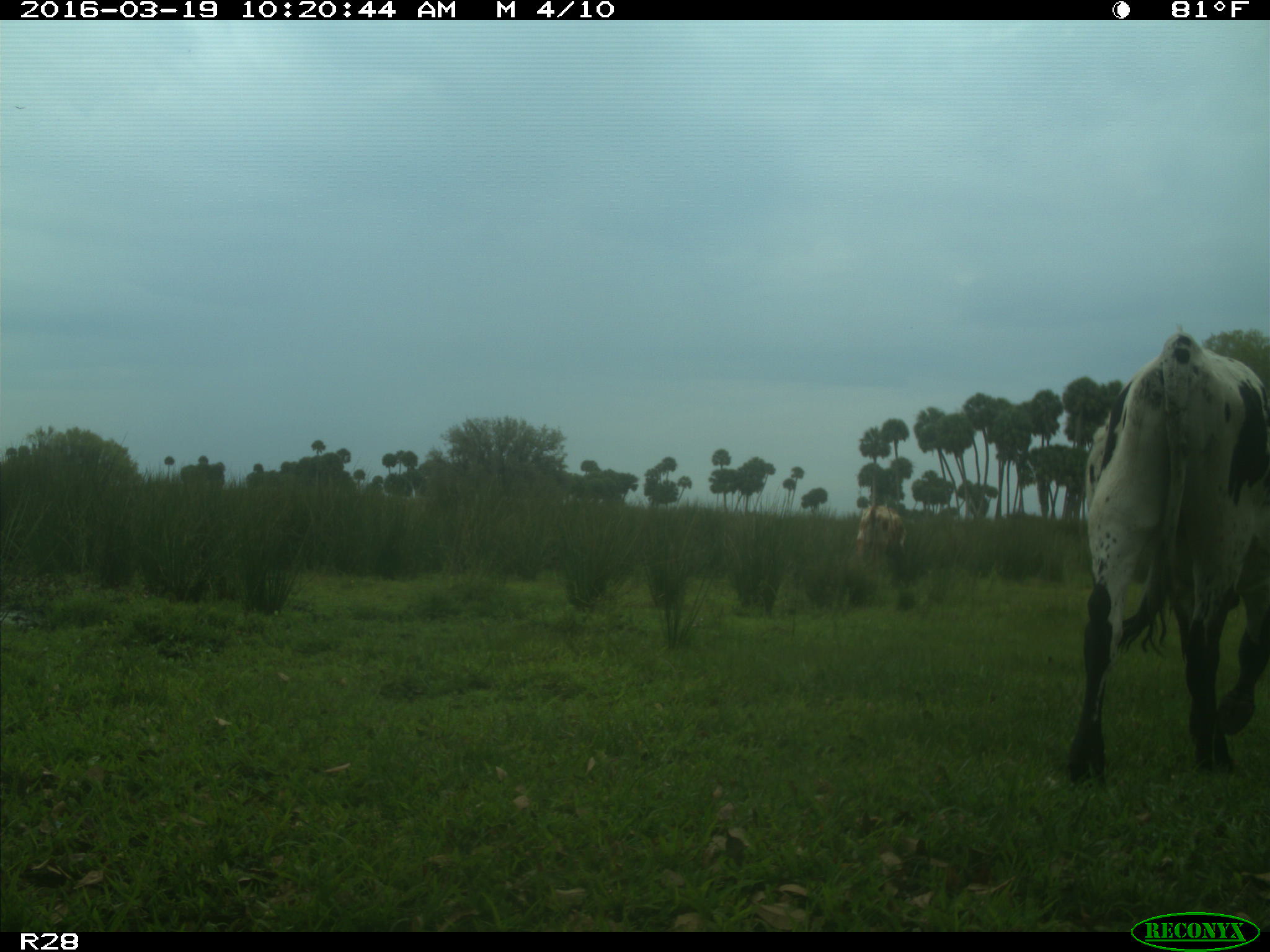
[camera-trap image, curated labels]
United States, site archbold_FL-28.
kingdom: Animalia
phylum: Chordata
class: Mammalia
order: Artiodactyla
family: Bovidae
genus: Bos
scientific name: Bos taurus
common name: domestic cow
Bos taurus (domestic cow).